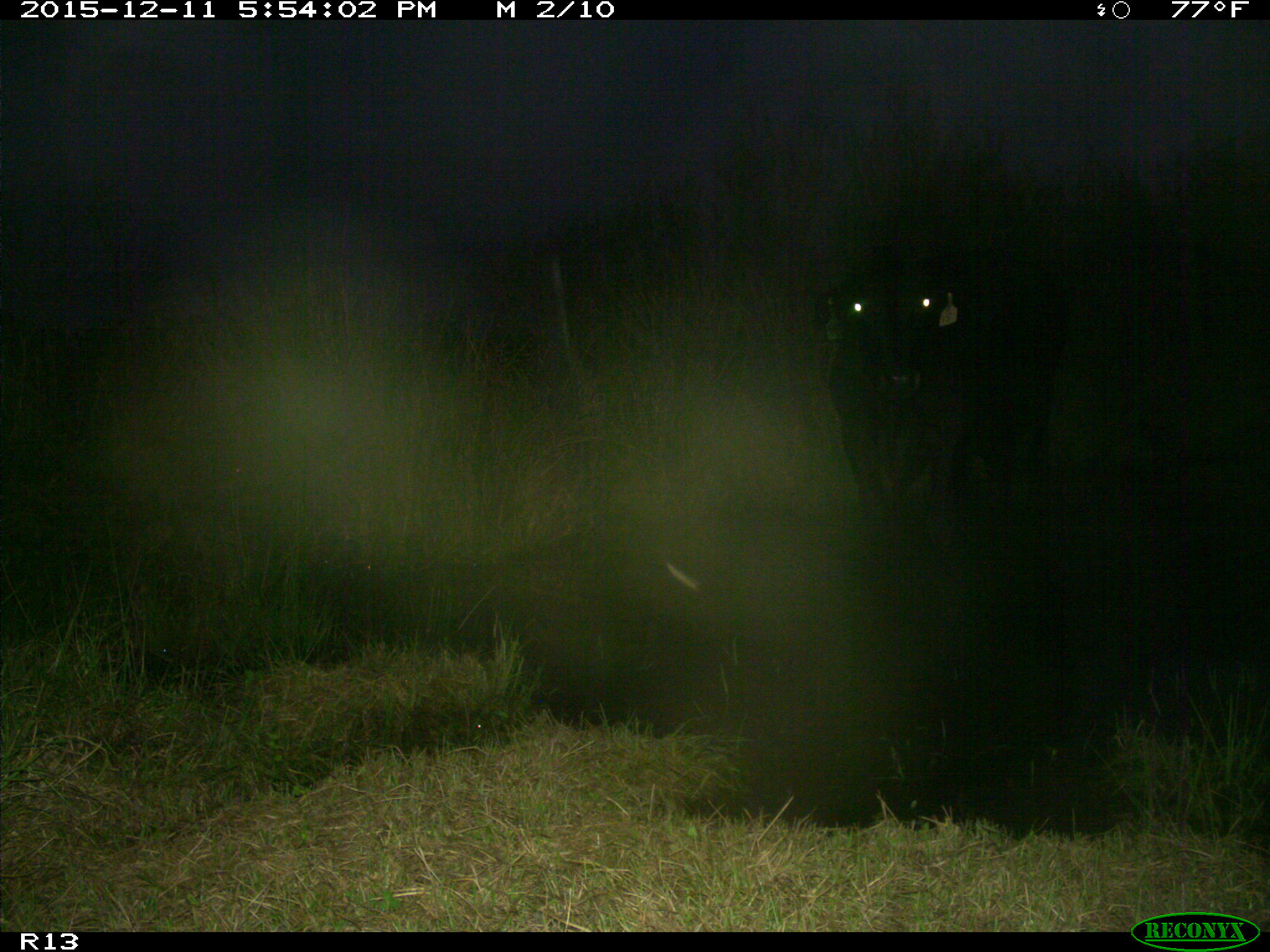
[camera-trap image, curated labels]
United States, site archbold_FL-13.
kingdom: Animalia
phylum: Chordata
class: Mammalia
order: Artiodactyla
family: Bovidae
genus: Bos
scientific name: Bos taurus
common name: domestic cow